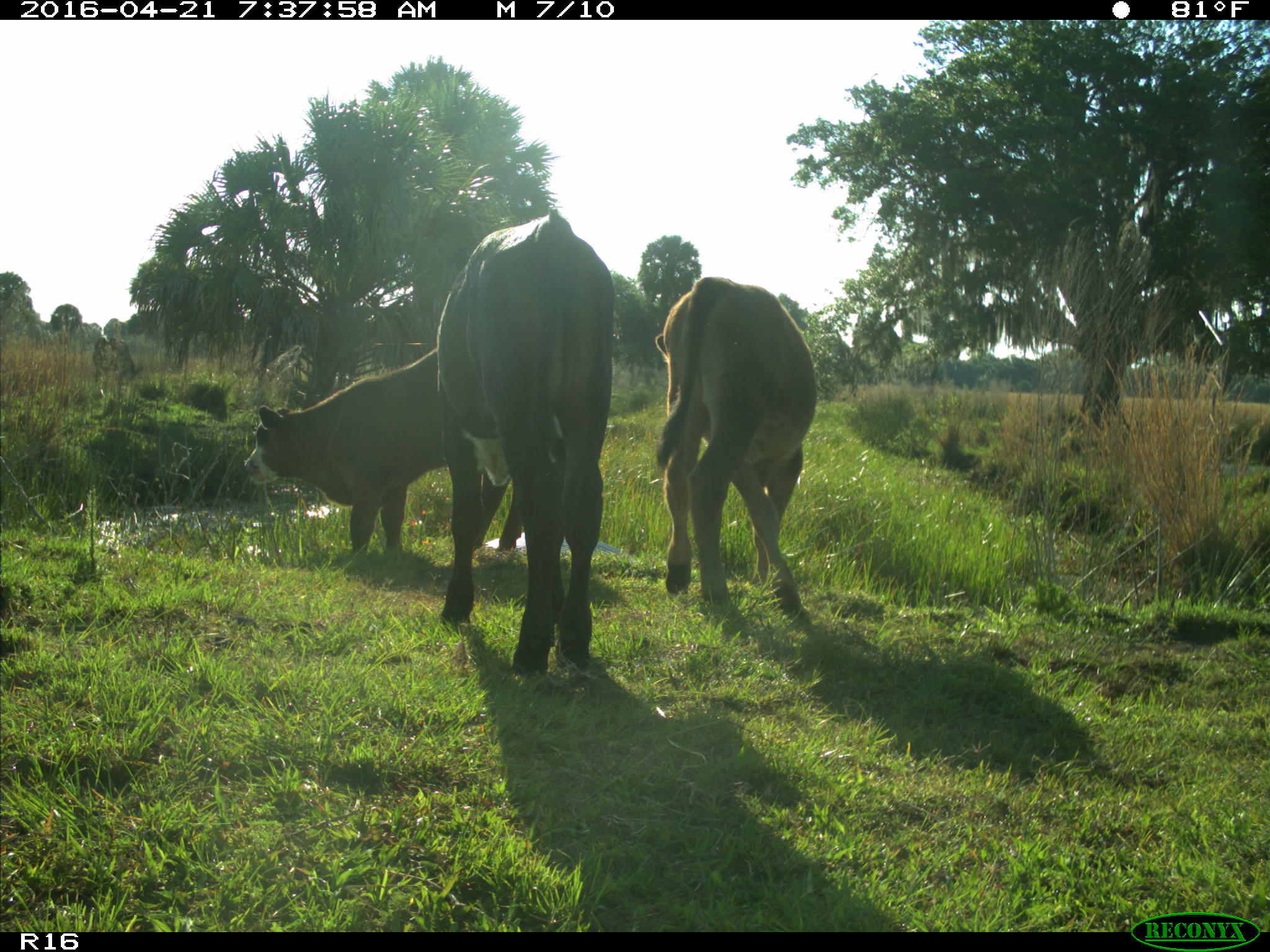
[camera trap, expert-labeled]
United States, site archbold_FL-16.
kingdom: Animalia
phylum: Chordata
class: Mammalia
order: Artiodactyla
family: Bovidae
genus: Bos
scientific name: Bos taurus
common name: domestic cow